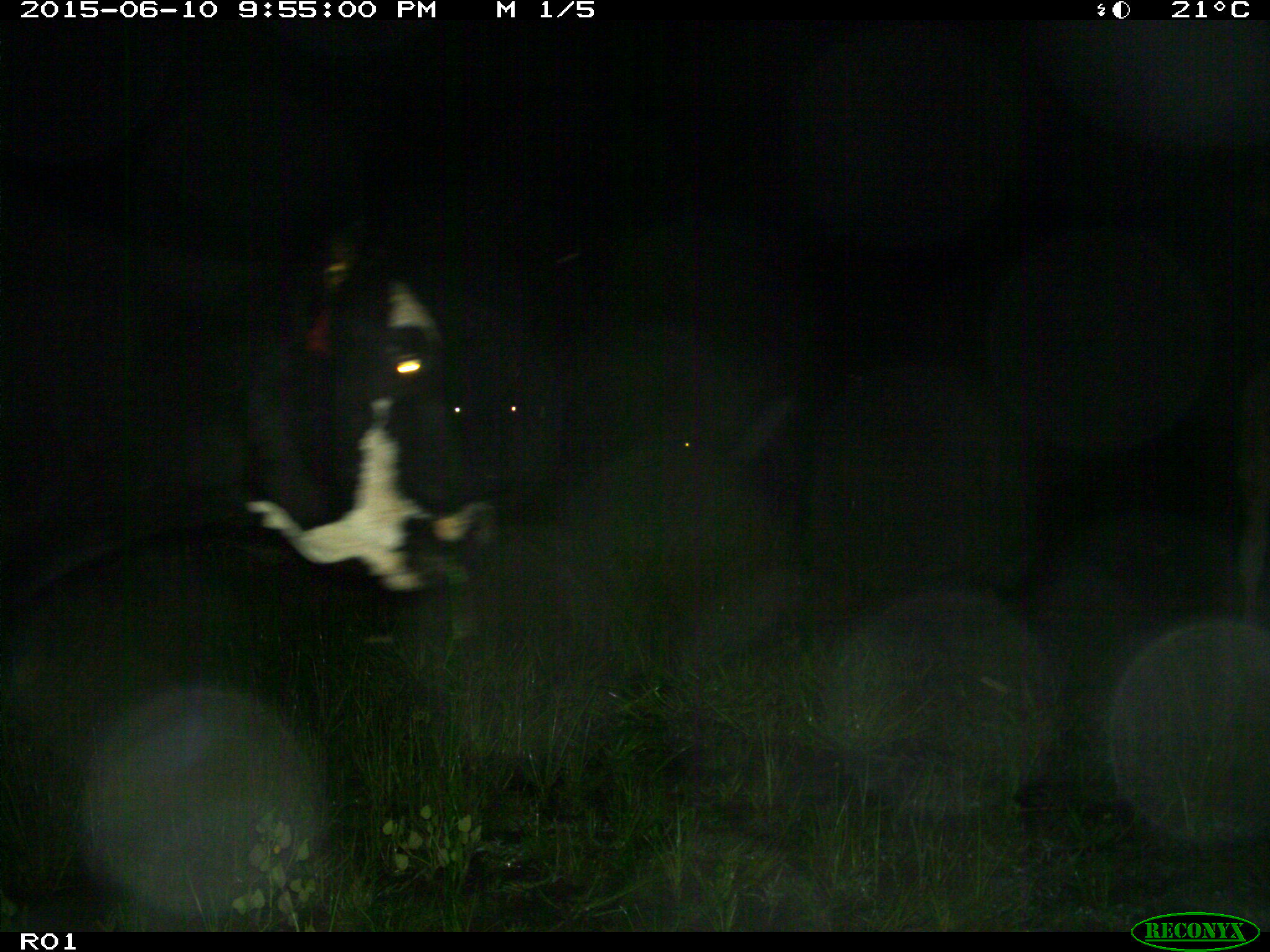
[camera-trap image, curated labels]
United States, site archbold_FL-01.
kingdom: Animalia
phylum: Chordata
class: Mammalia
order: Artiodactyla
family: Bovidae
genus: Bos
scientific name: Bos taurus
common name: domestic cow